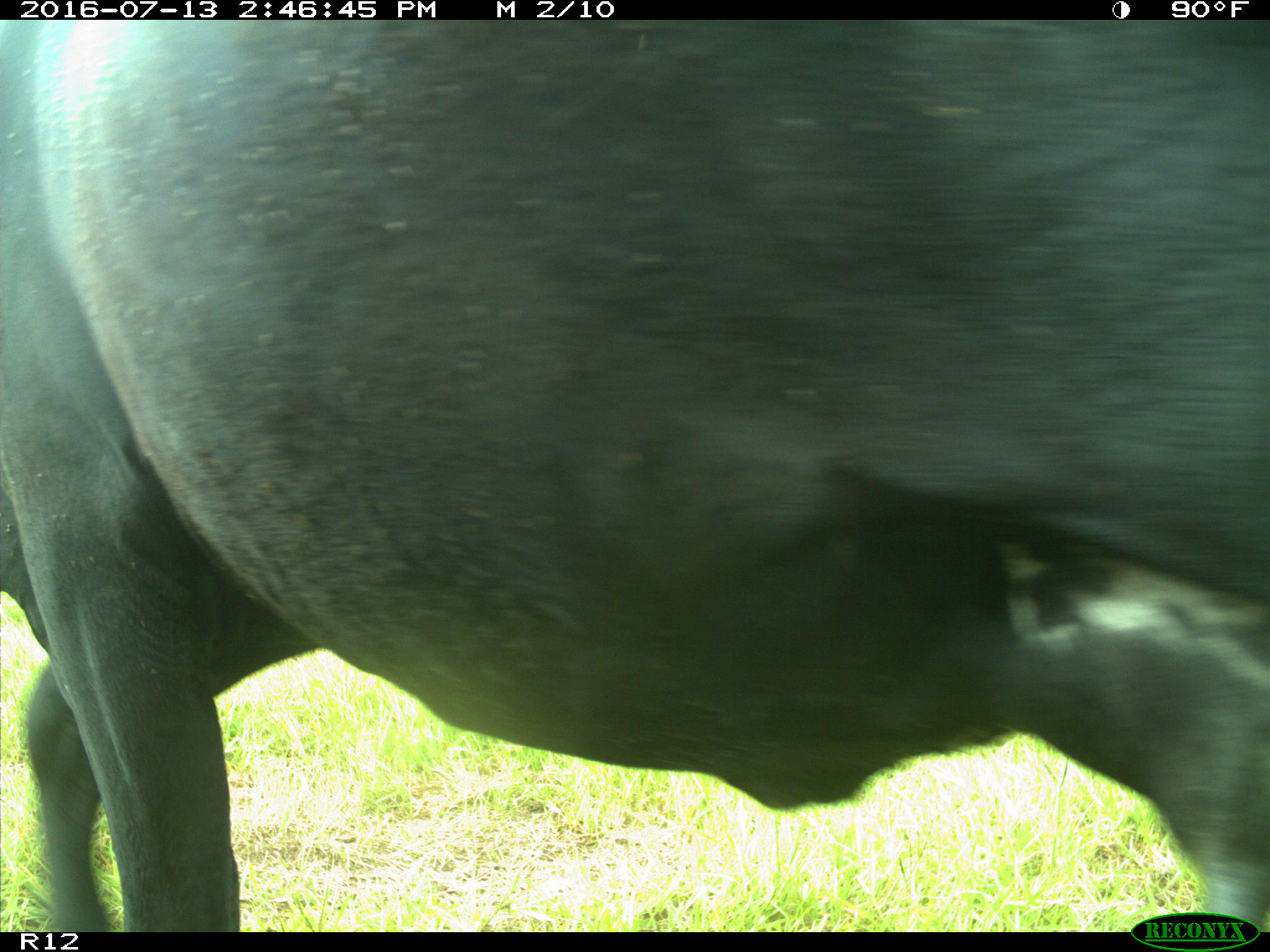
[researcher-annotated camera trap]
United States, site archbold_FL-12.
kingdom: Animalia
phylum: Chordata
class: Mammalia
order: Artiodactyla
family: Bovidae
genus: Bos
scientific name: Bos taurus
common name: domestic cow